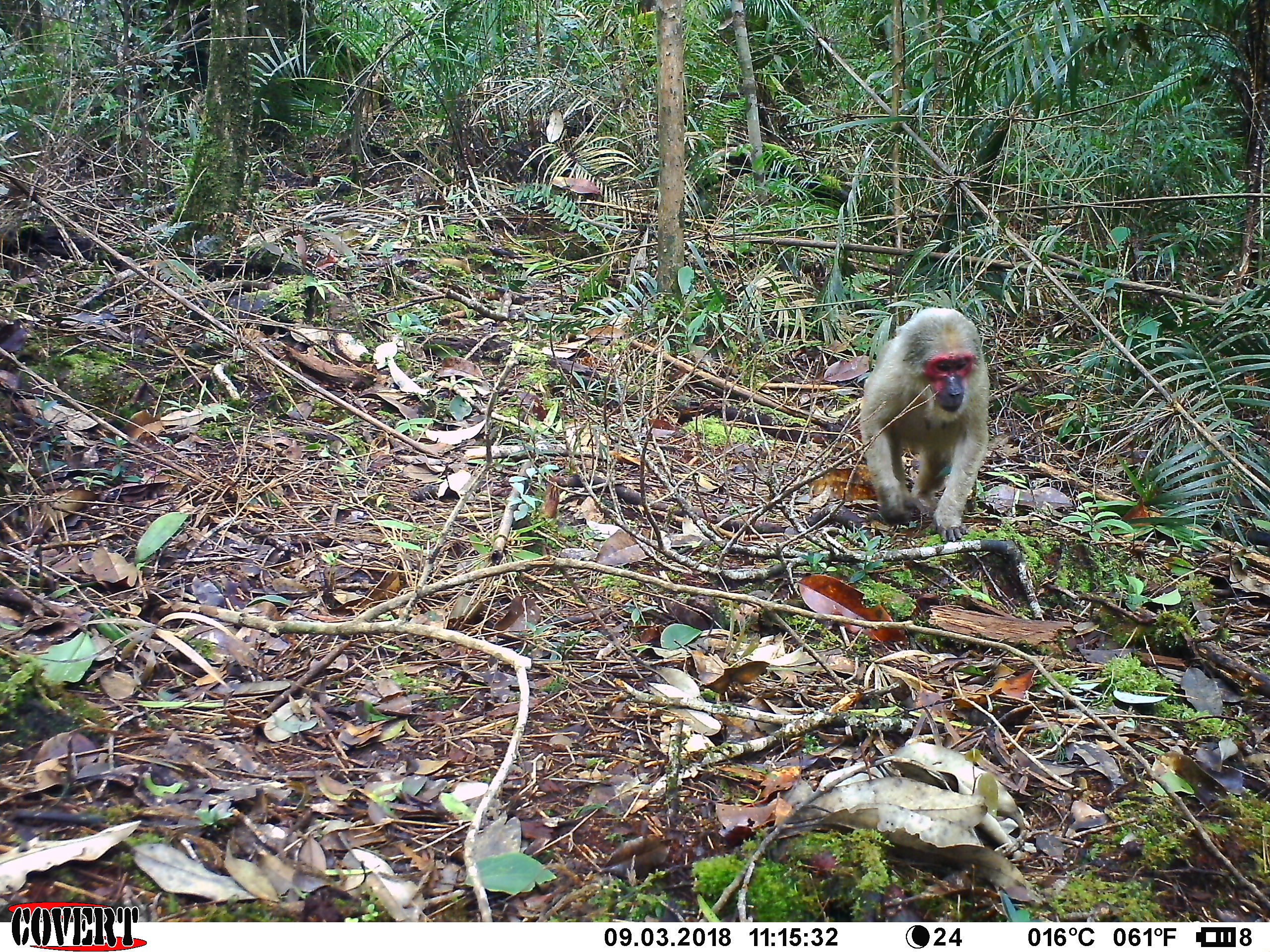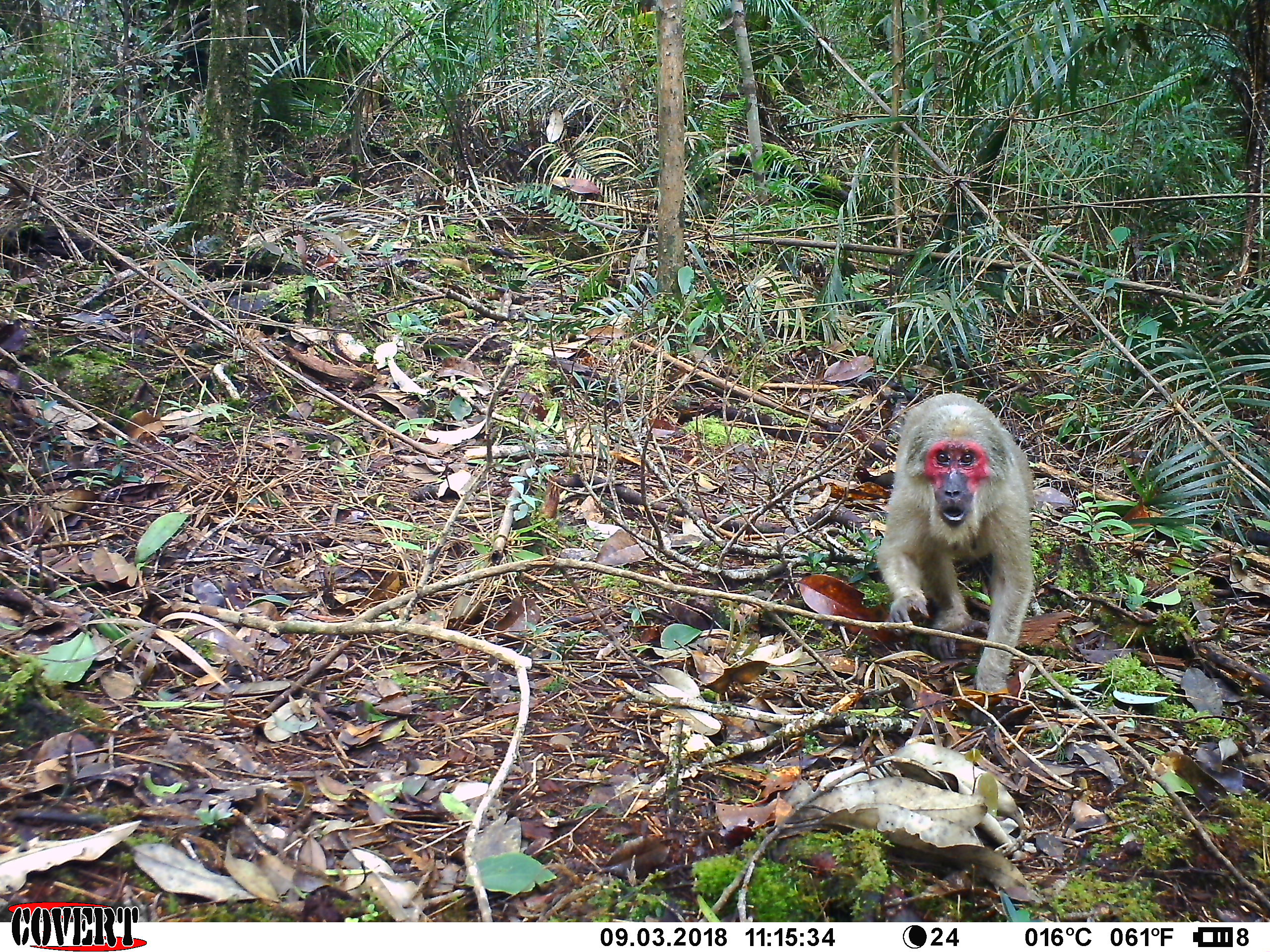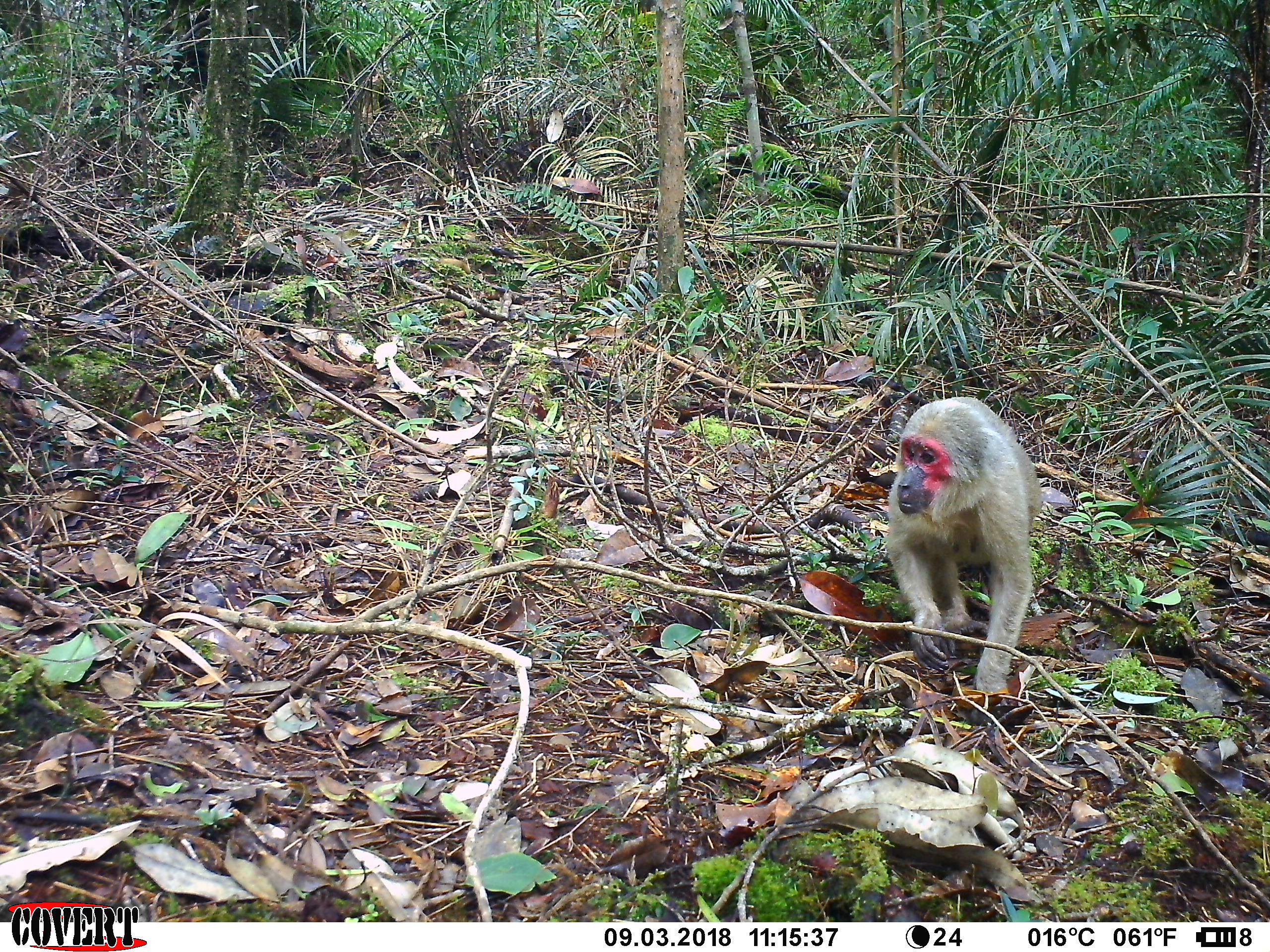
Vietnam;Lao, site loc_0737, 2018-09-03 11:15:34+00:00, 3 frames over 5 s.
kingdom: Animalia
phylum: Chordata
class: Mammalia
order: Primates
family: Cercopithecidae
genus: Macaca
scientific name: Macaca arctoides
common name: stump-tailed macaque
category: stump tailed macaque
Stump tailed macaque (stump-tailed macaque) (Macaca arctoides). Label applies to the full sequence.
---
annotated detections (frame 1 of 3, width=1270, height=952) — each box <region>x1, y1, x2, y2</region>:
stump tailed macaque: <region>860, 308, 989, 542</region>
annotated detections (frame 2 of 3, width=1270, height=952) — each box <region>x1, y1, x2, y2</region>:
stump tailed macaque: <region>879, 394, 1033, 690</region>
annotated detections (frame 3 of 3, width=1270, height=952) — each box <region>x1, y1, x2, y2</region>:
stump tailed macaque: <region>886, 396, 1041, 690</region>